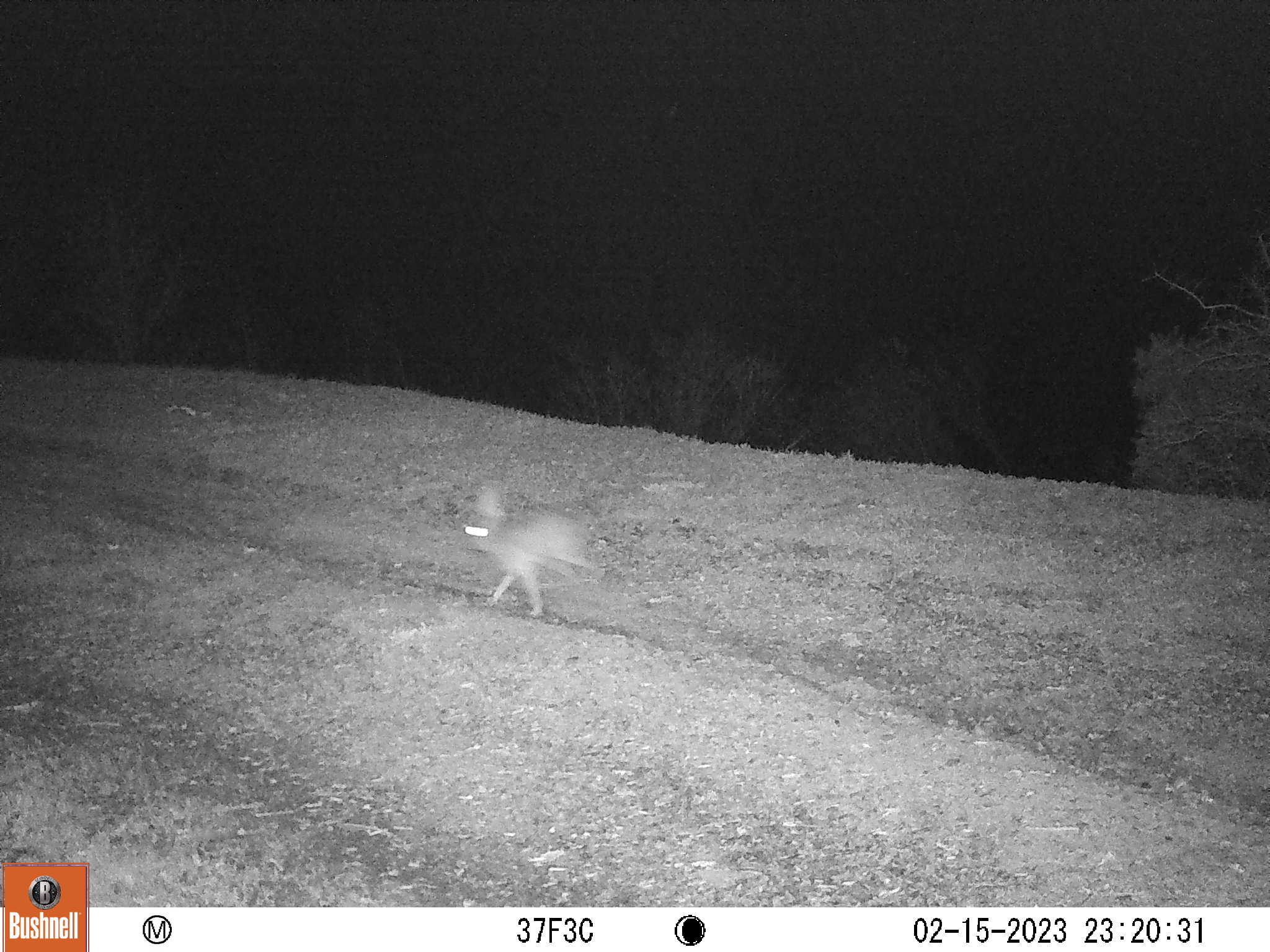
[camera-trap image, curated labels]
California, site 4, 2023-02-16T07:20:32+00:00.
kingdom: Animalia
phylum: Chordata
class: Mammalia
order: Lagomorpha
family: Leporidae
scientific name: Leporidae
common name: rabbit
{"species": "rabbit (Leporidae)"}